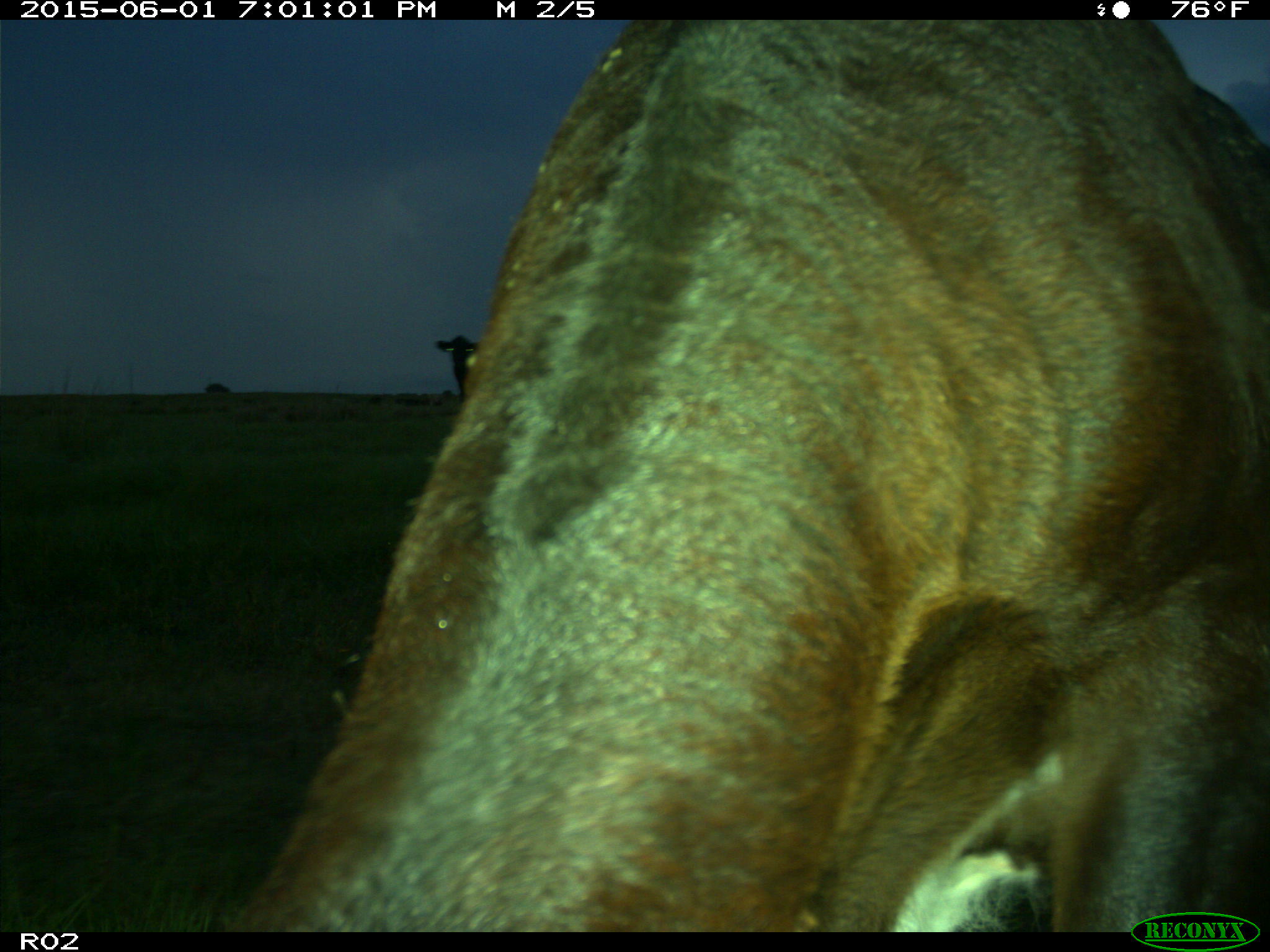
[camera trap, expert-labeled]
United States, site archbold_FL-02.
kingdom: Animalia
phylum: Chordata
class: Mammalia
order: Artiodactyla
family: Bovidae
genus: Bos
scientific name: Bos taurus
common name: domestic cow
Bos taurus (domestic cow).